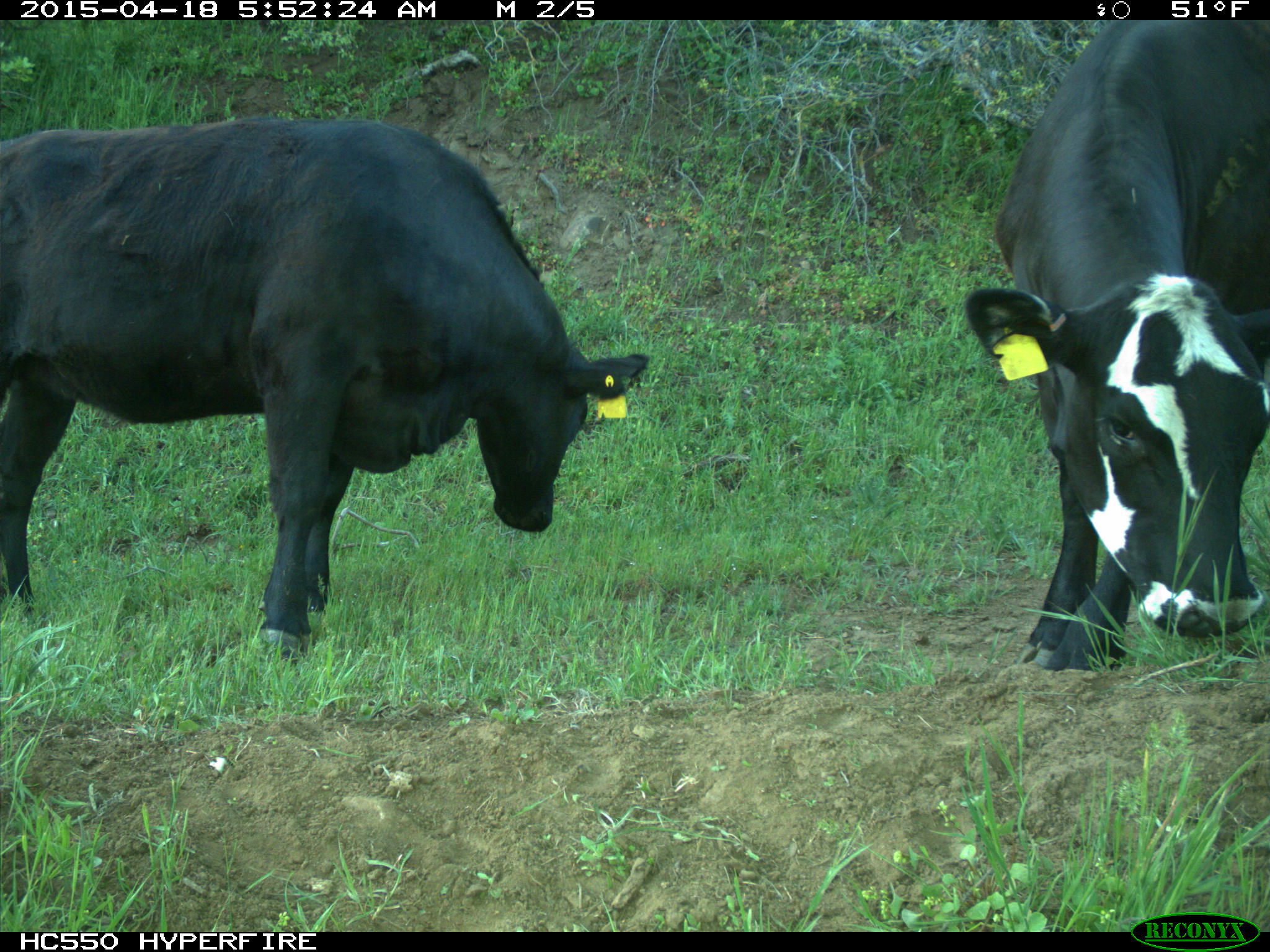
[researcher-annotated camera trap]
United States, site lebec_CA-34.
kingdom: Animalia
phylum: Chordata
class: Mammalia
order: Artiodactyla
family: Bovidae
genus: Bos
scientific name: Bos taurus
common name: domestic cow